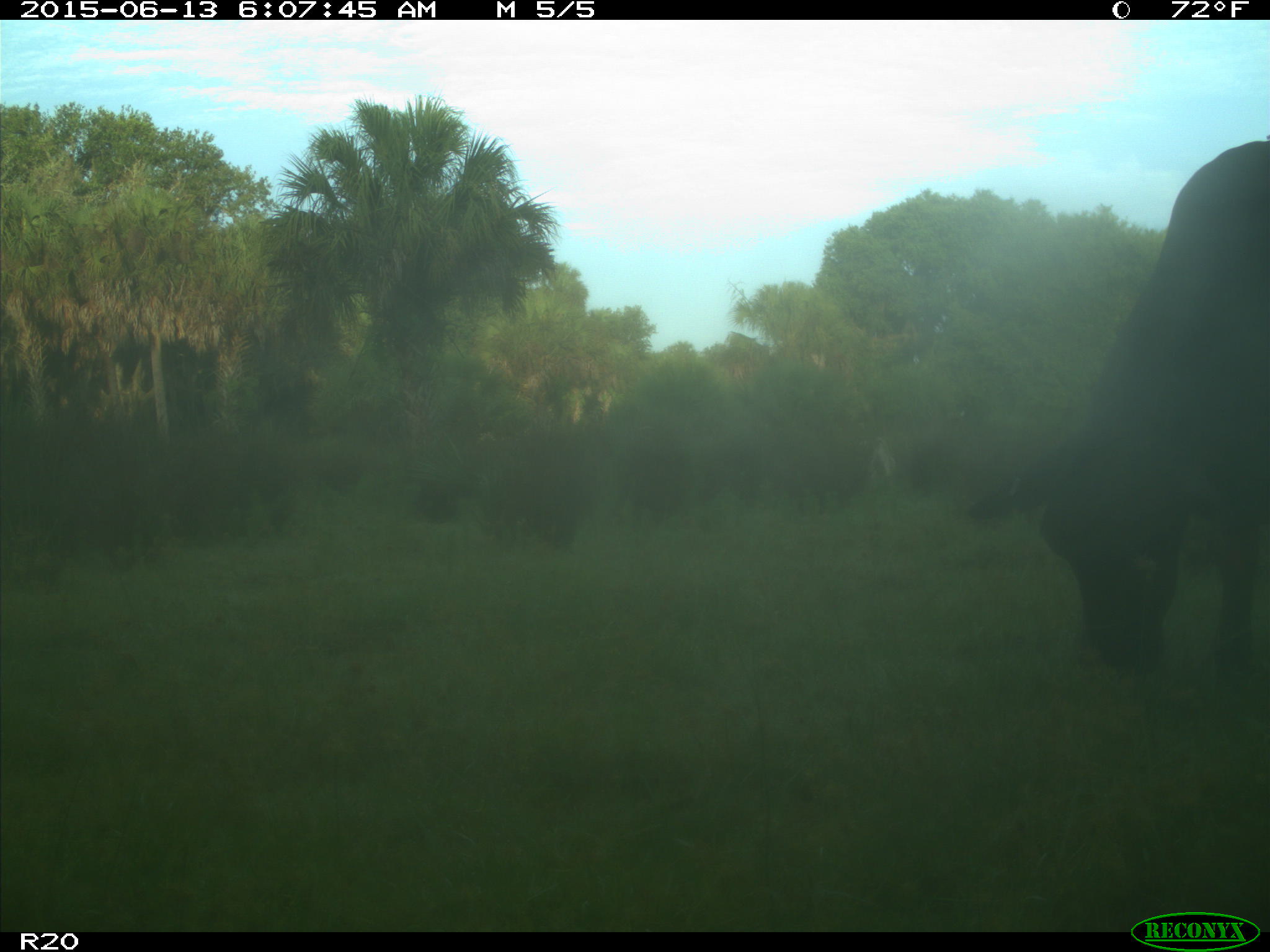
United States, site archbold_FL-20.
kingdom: Animalia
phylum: Chordata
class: Mammalia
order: Artiodactyla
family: Bovidae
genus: Bos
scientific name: Bos taurus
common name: domestic cow